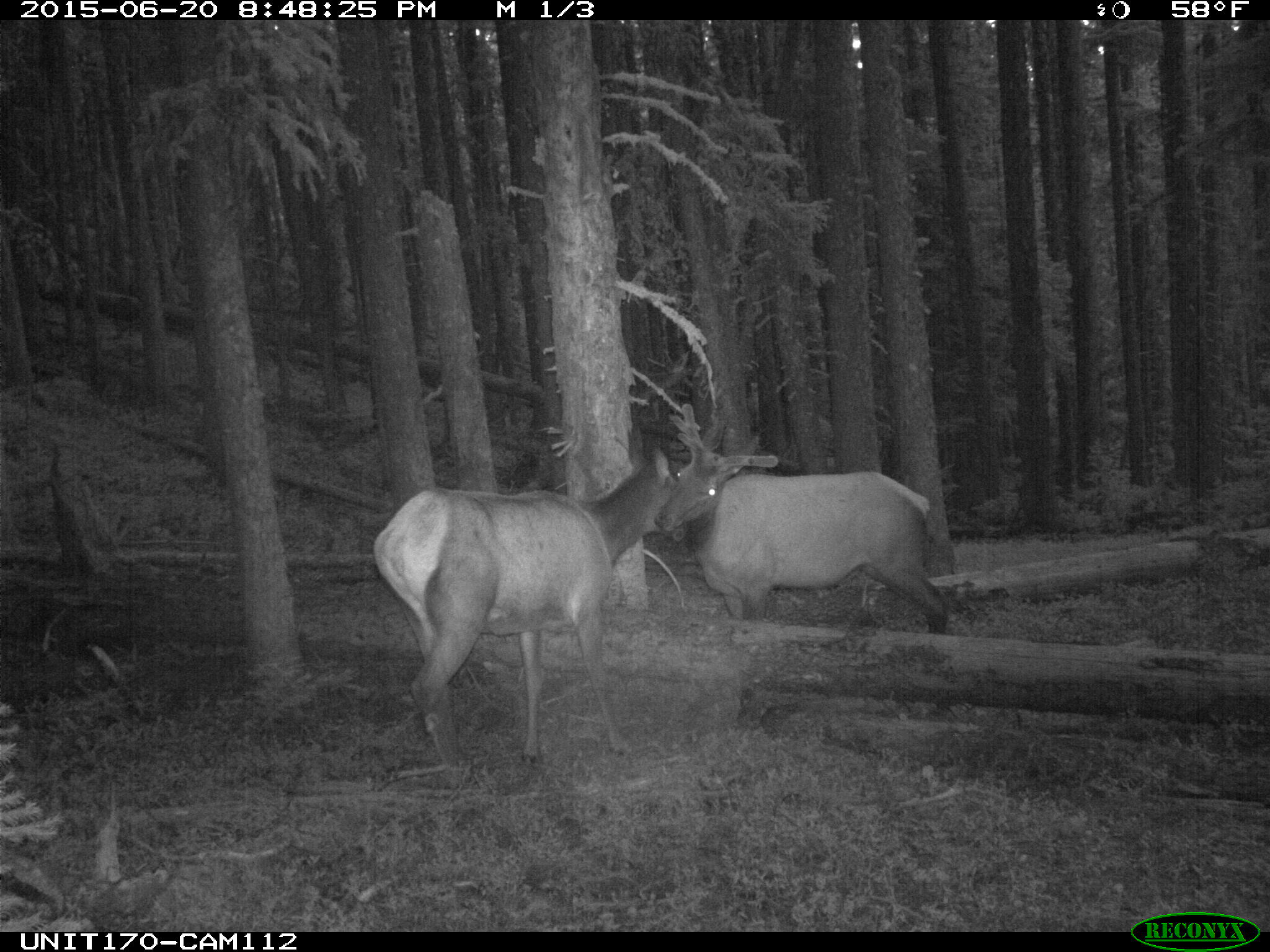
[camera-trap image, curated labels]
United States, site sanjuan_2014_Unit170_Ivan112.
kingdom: Animalia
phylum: Chordata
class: Mammalia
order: Artiodactyla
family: Cervidae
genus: Cervus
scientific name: Cervus elaphus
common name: red deer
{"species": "Cervus elaphus (red deer)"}